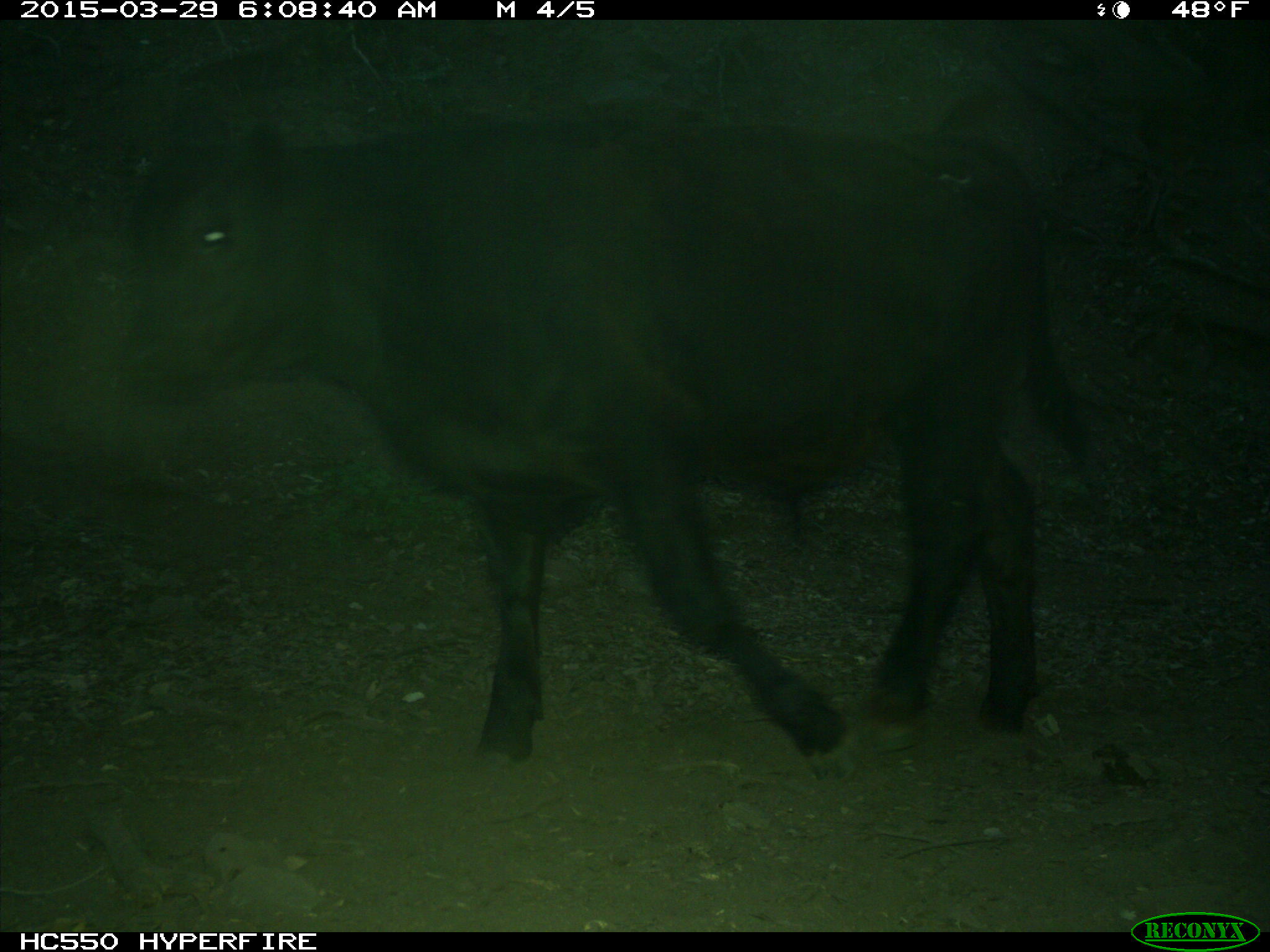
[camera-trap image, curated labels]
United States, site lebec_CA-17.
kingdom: Animalia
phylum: Chordata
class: Mammalia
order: Artiodactyla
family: Bovidae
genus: Bos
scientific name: Bos taurus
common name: domestic cow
Bos taurus (domestic cow).